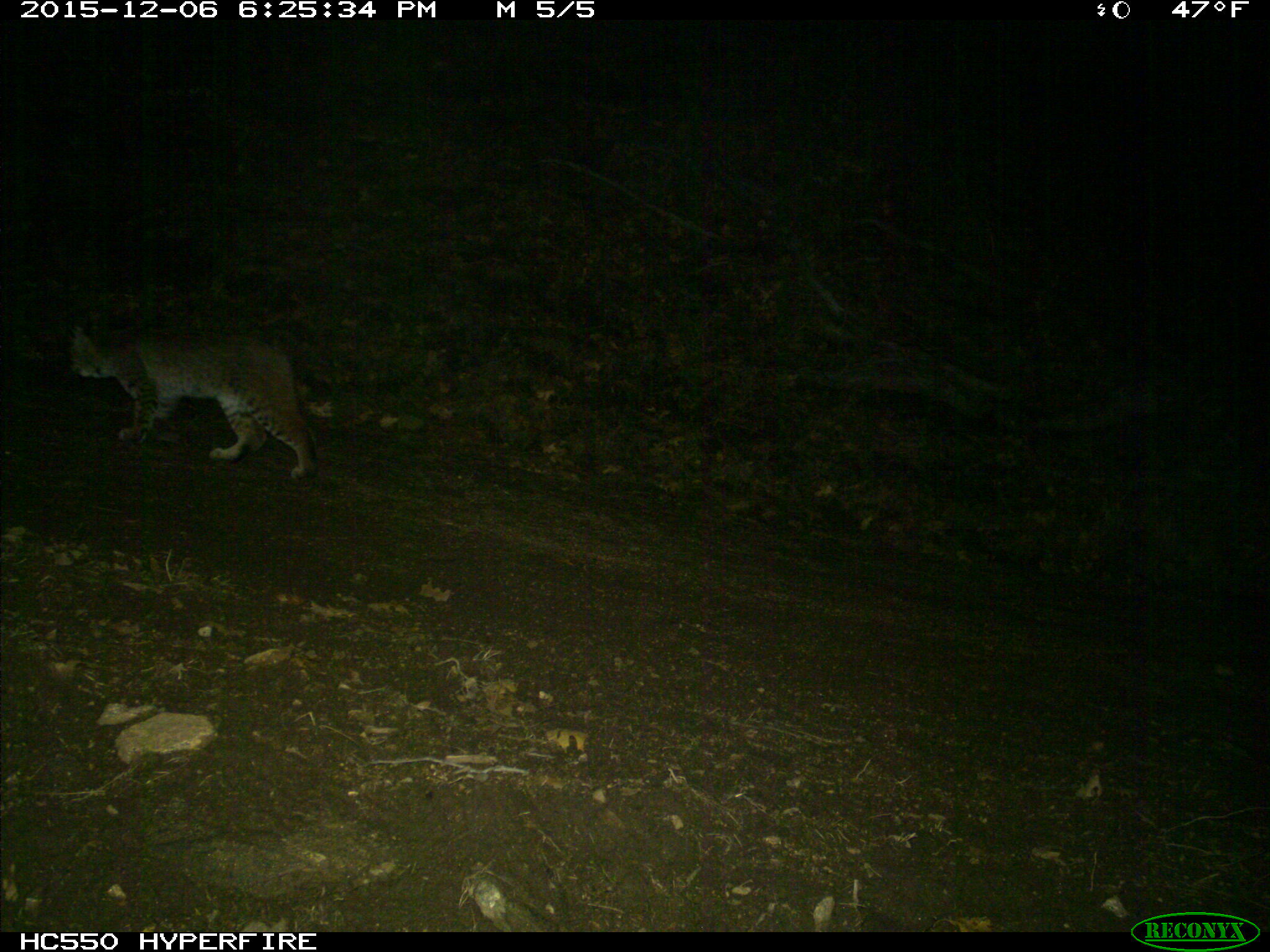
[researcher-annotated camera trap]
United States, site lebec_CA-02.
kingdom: Animalia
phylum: Chordata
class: Mammalia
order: Carnivora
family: Felidae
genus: Lynx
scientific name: Lynx rufus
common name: bobcat